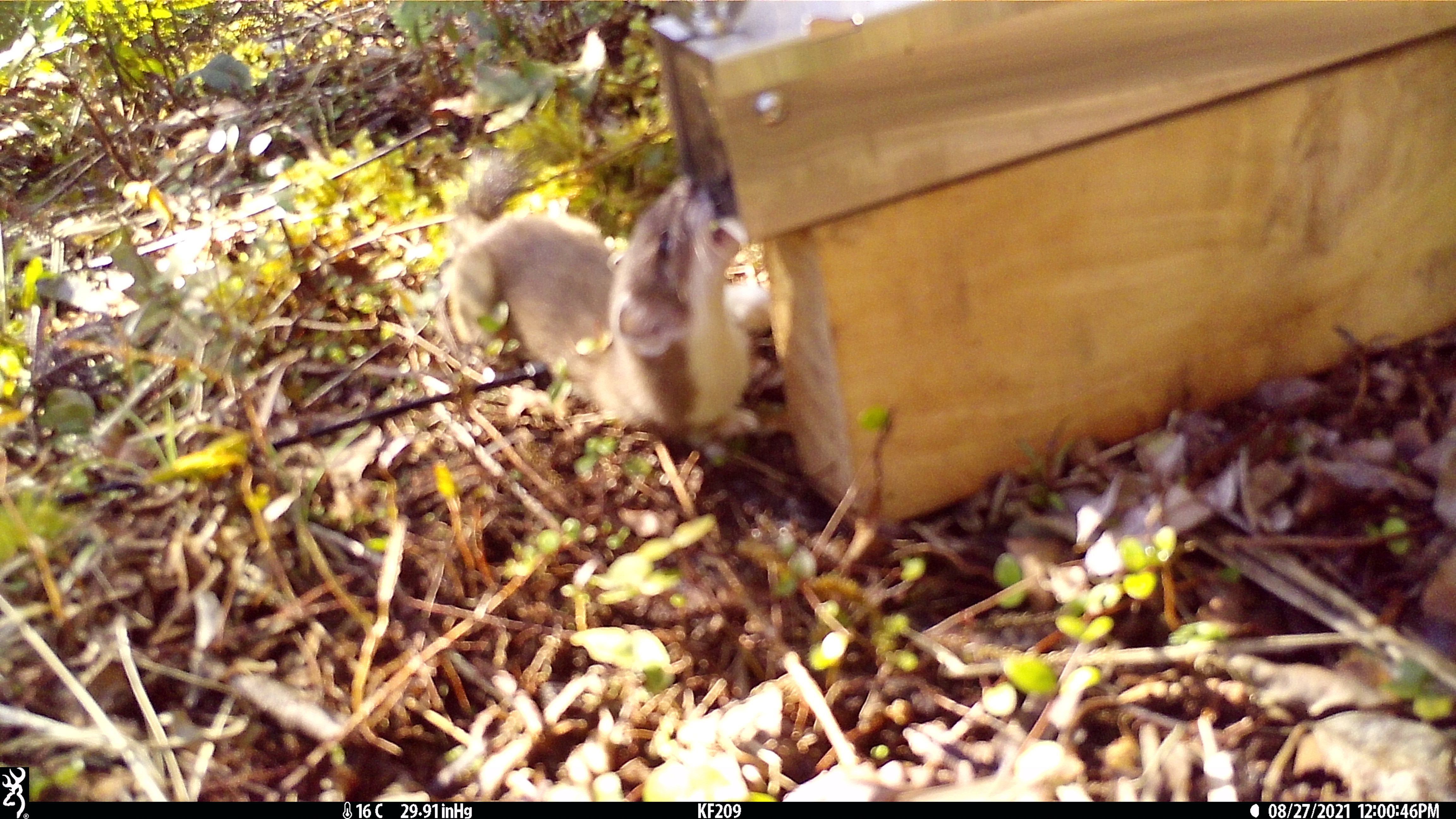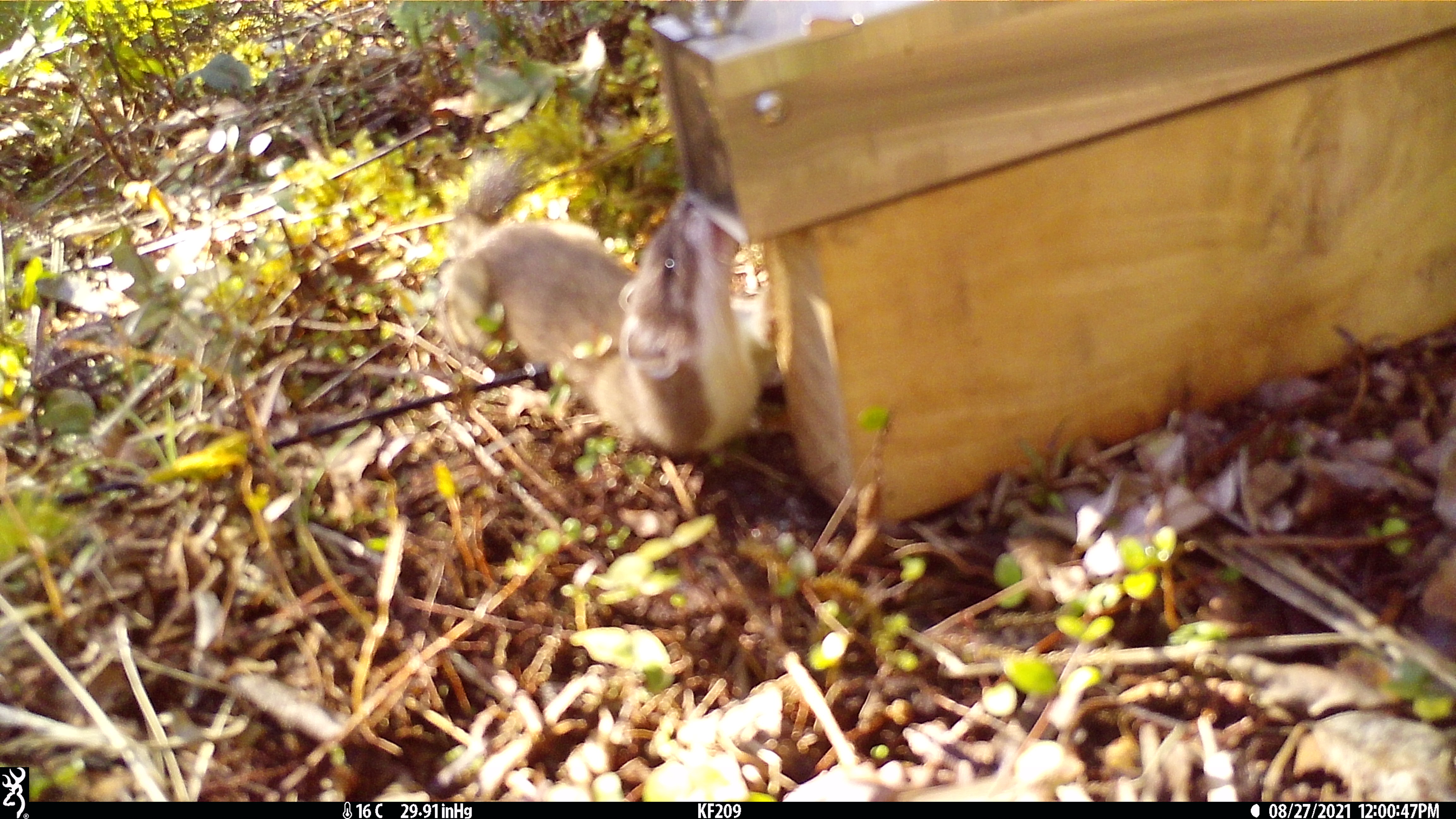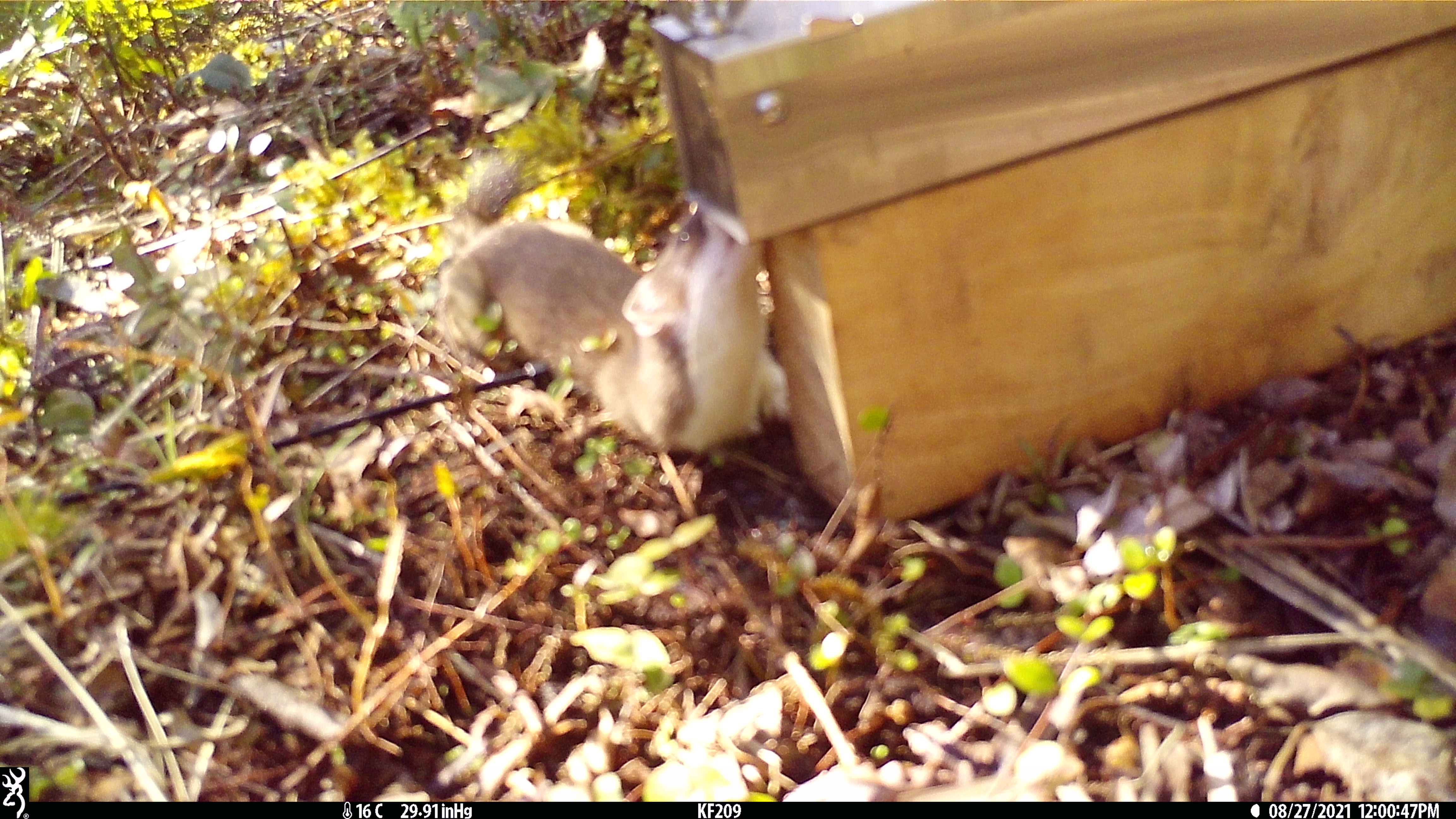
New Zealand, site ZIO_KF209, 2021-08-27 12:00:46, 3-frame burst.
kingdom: Animalia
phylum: Chordata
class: Mammalia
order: Carnivora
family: Mustelidae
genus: Mustela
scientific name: Mustela erminea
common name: stoat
Stoat (Mustela erminea).